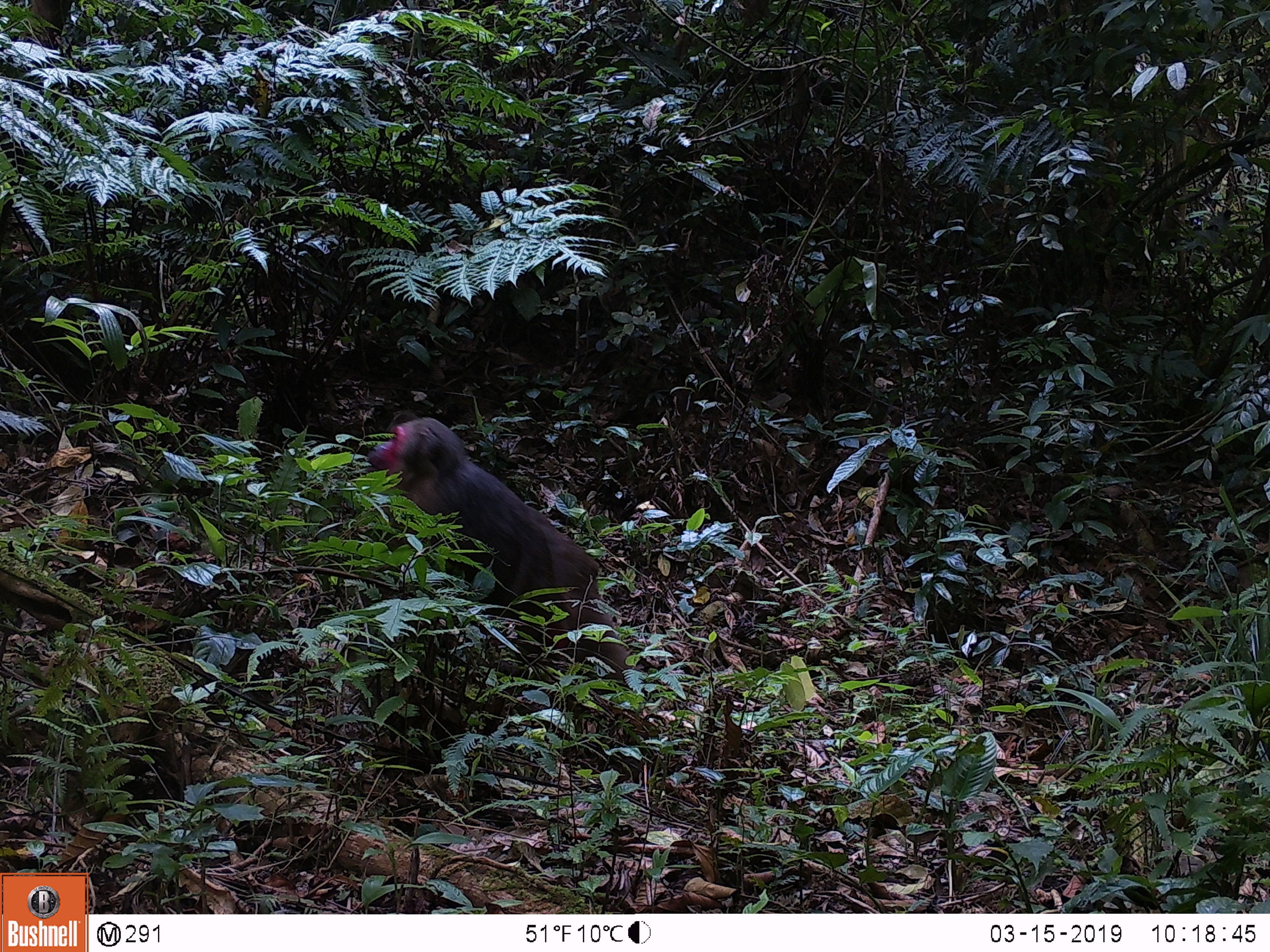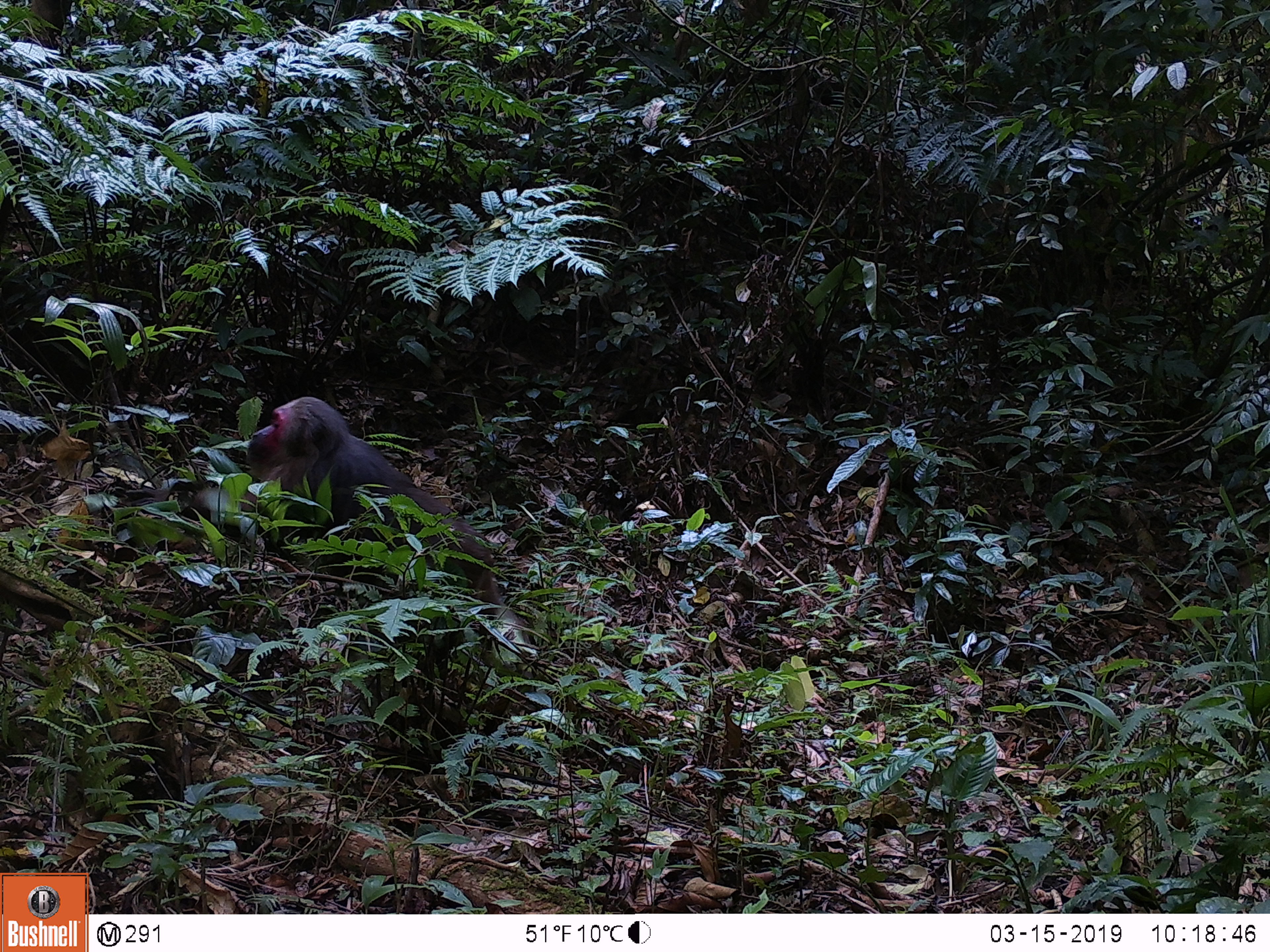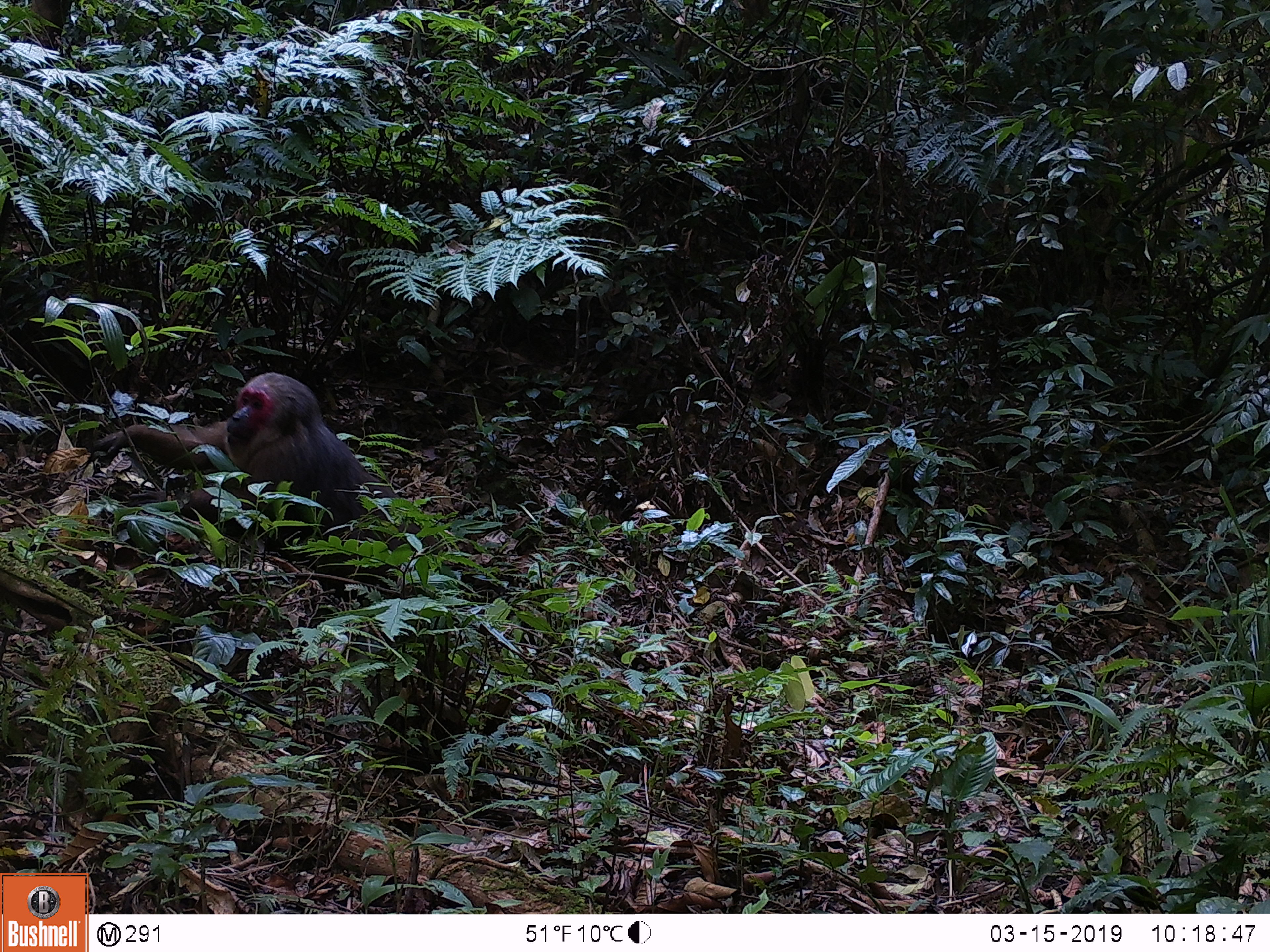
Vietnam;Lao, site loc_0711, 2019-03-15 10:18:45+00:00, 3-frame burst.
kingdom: Animalia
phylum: Chordata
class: Mammalia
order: Primates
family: Cercopithecidae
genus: Macaca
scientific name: Macaca arctoides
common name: stump-tailed macaque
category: stump tailed macaque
Stump tailed macaque (stump-tailed macaque) (Macaca arctoides). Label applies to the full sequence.